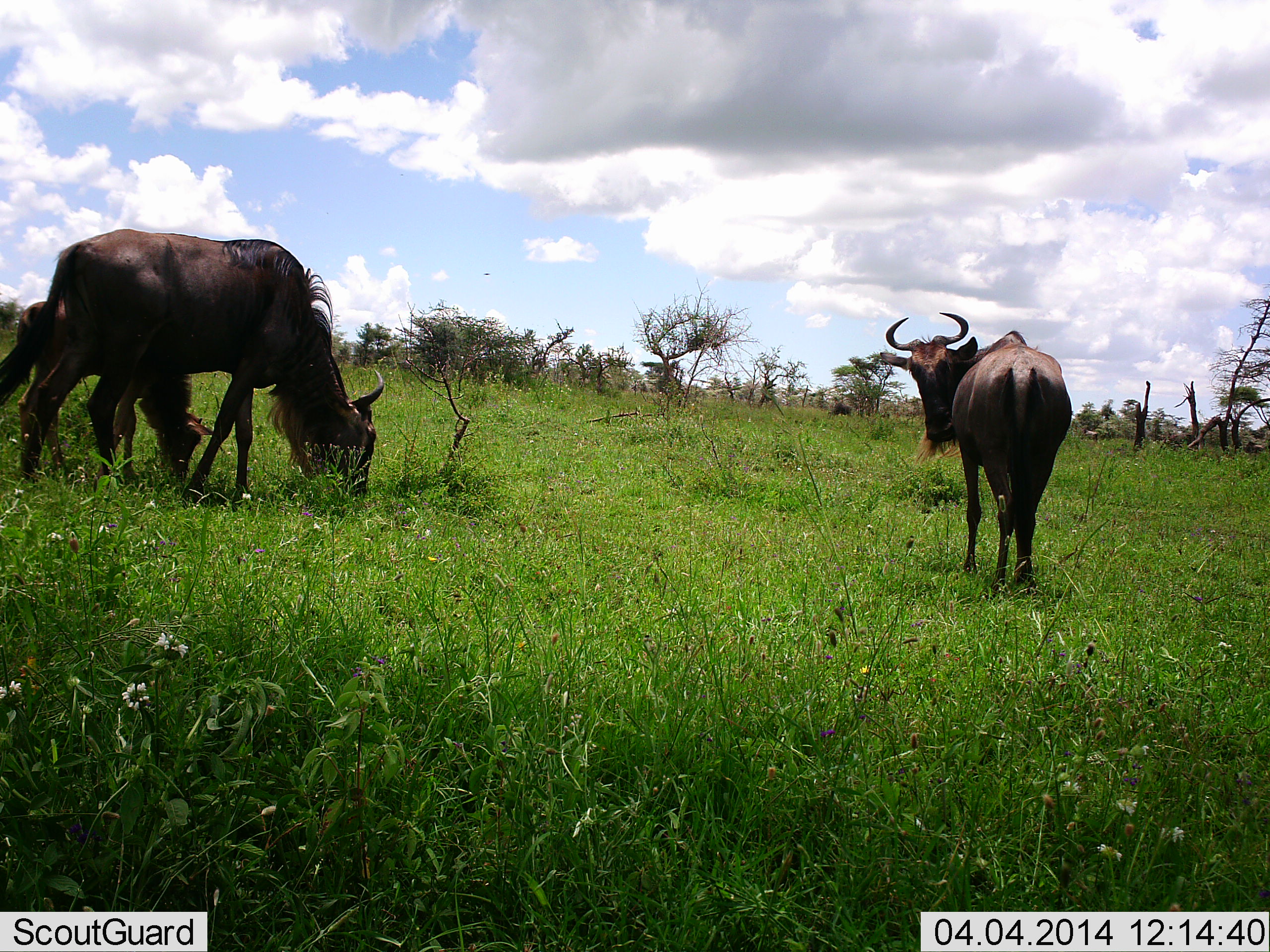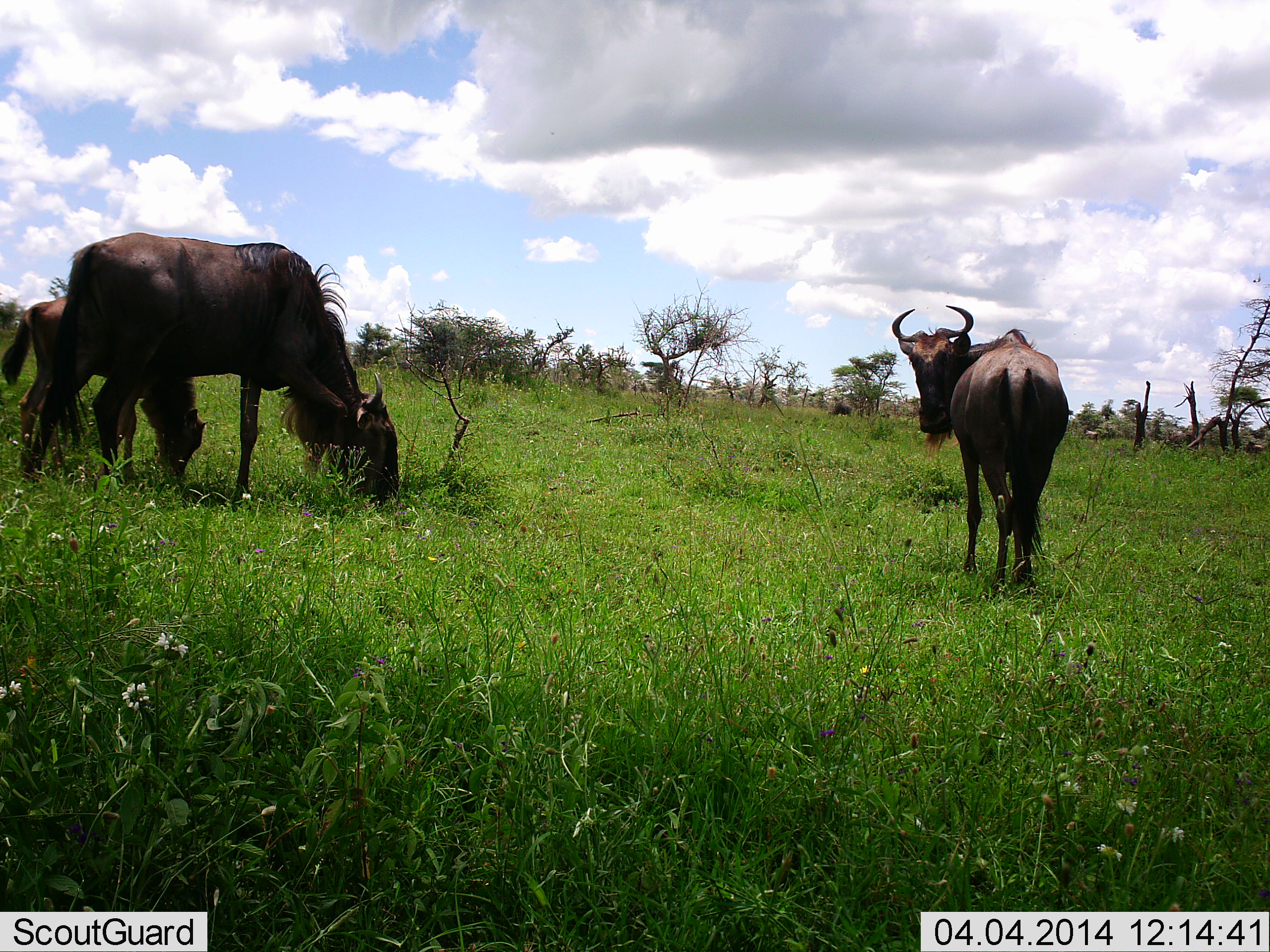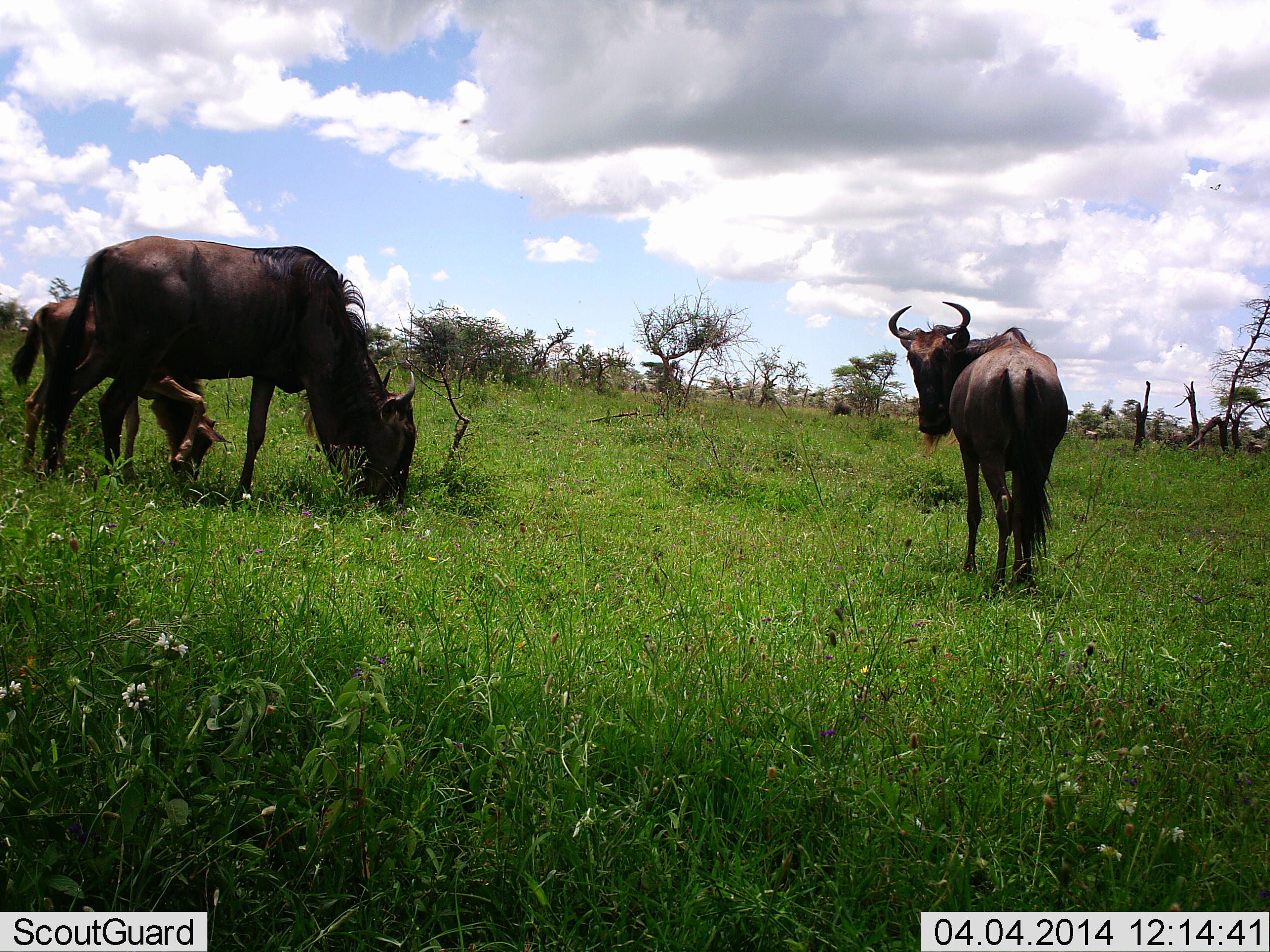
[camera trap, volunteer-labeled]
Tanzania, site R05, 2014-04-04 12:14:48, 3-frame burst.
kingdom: Animalia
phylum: Chordata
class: Mammalia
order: Artiodactyla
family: Bovidae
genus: Connochaetes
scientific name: Connochaetes taurinus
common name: blue wildebeest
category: wildebeest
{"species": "wildebeest (blue wildebeest) (Connochaetes taurinus)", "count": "3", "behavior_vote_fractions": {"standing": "80%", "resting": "20%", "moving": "10%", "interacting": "0%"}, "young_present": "90%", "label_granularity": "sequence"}